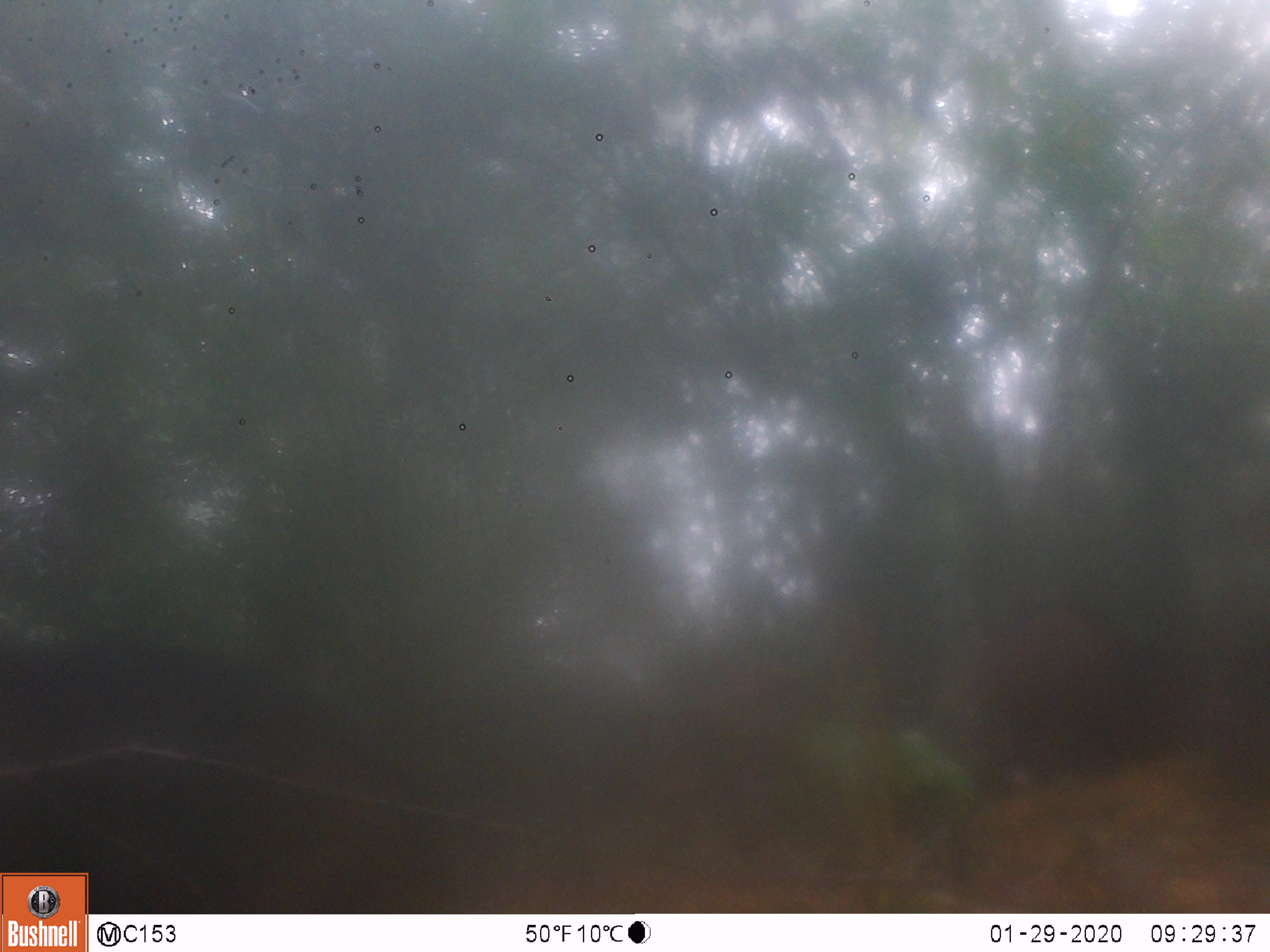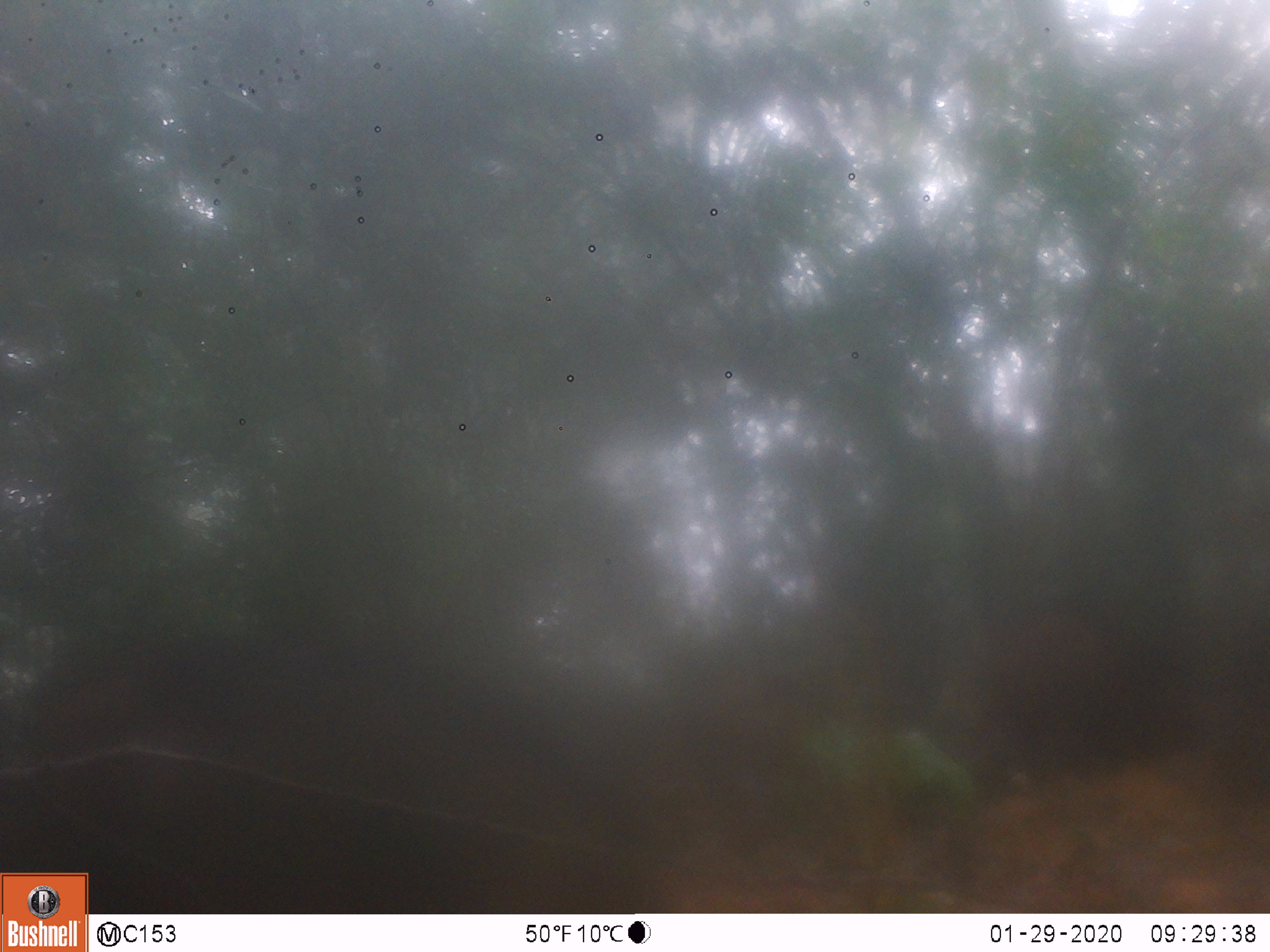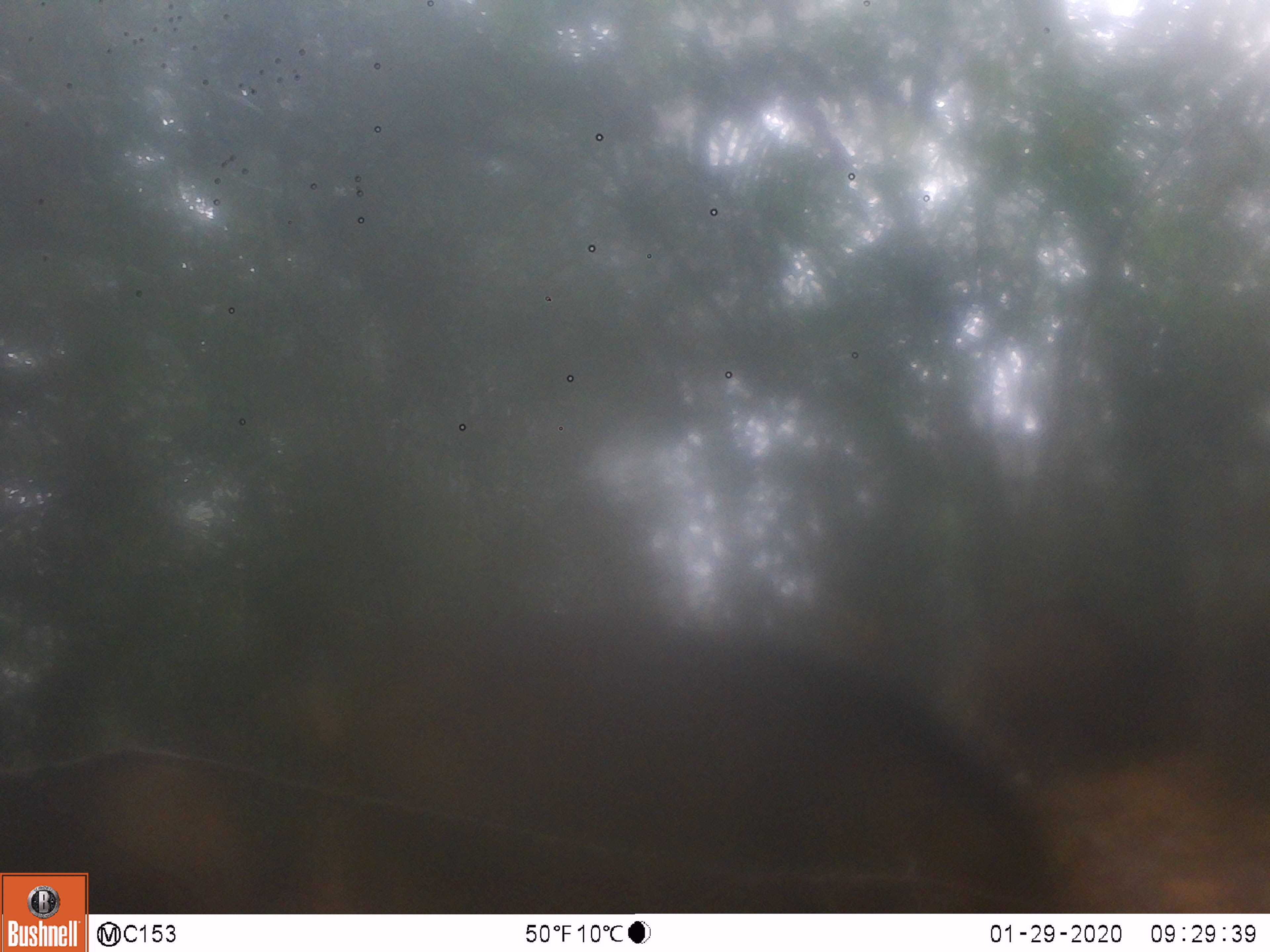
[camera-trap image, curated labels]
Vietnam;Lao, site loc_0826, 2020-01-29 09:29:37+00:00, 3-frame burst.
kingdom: Animalia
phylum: Chordata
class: Mammalia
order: Artiodactyla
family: Suidae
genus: Sus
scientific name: Sus scrofa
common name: eurasian wild pig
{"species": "eurasian wild pig (Sus scrofa)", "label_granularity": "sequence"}